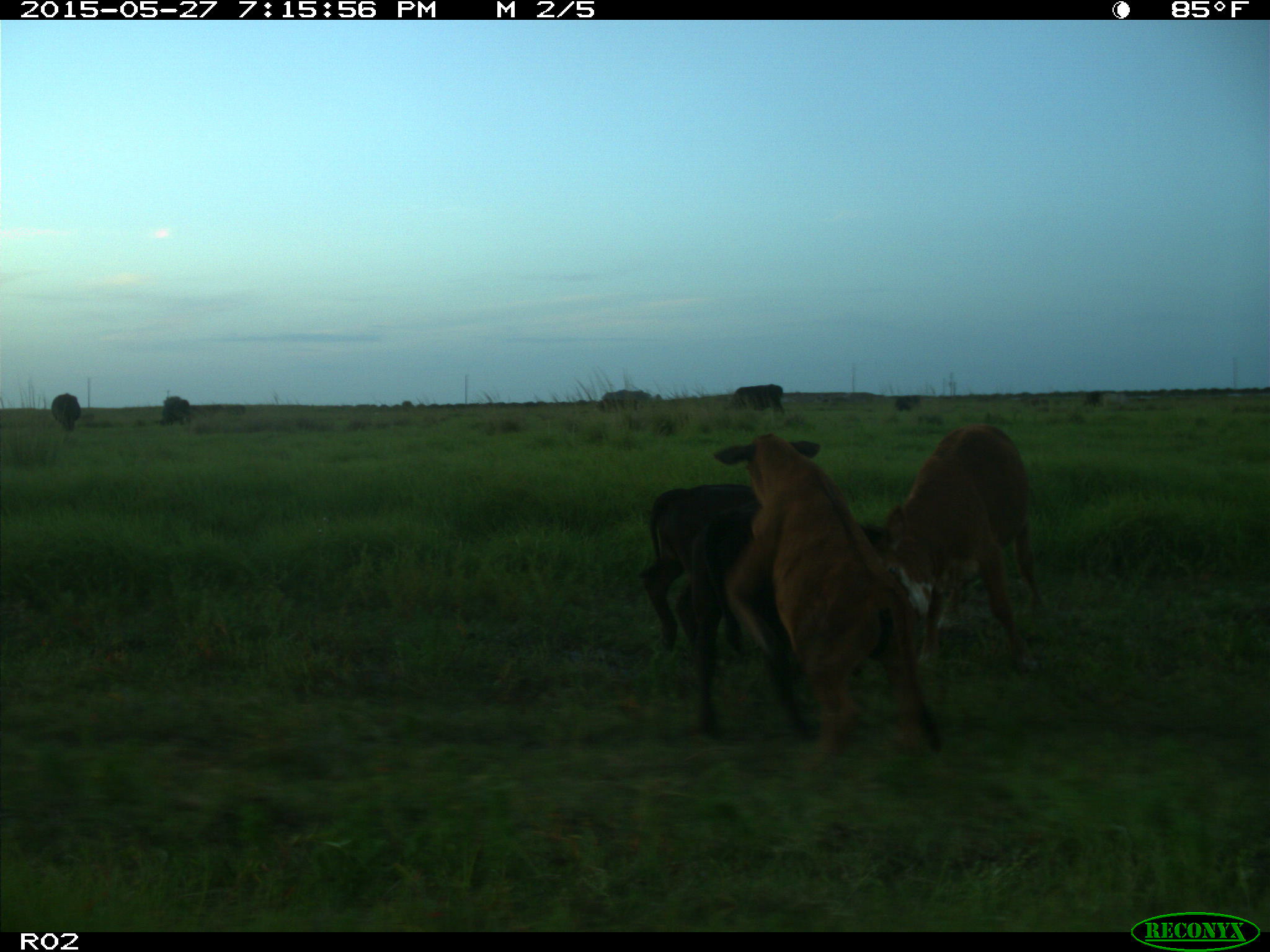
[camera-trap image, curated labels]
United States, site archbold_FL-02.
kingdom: Animalia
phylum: Chordata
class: Mammalia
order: Artiodactyla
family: Bovidae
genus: Bos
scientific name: Bos taurus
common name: domestic cow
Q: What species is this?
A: Bos taurus (domestic cow).